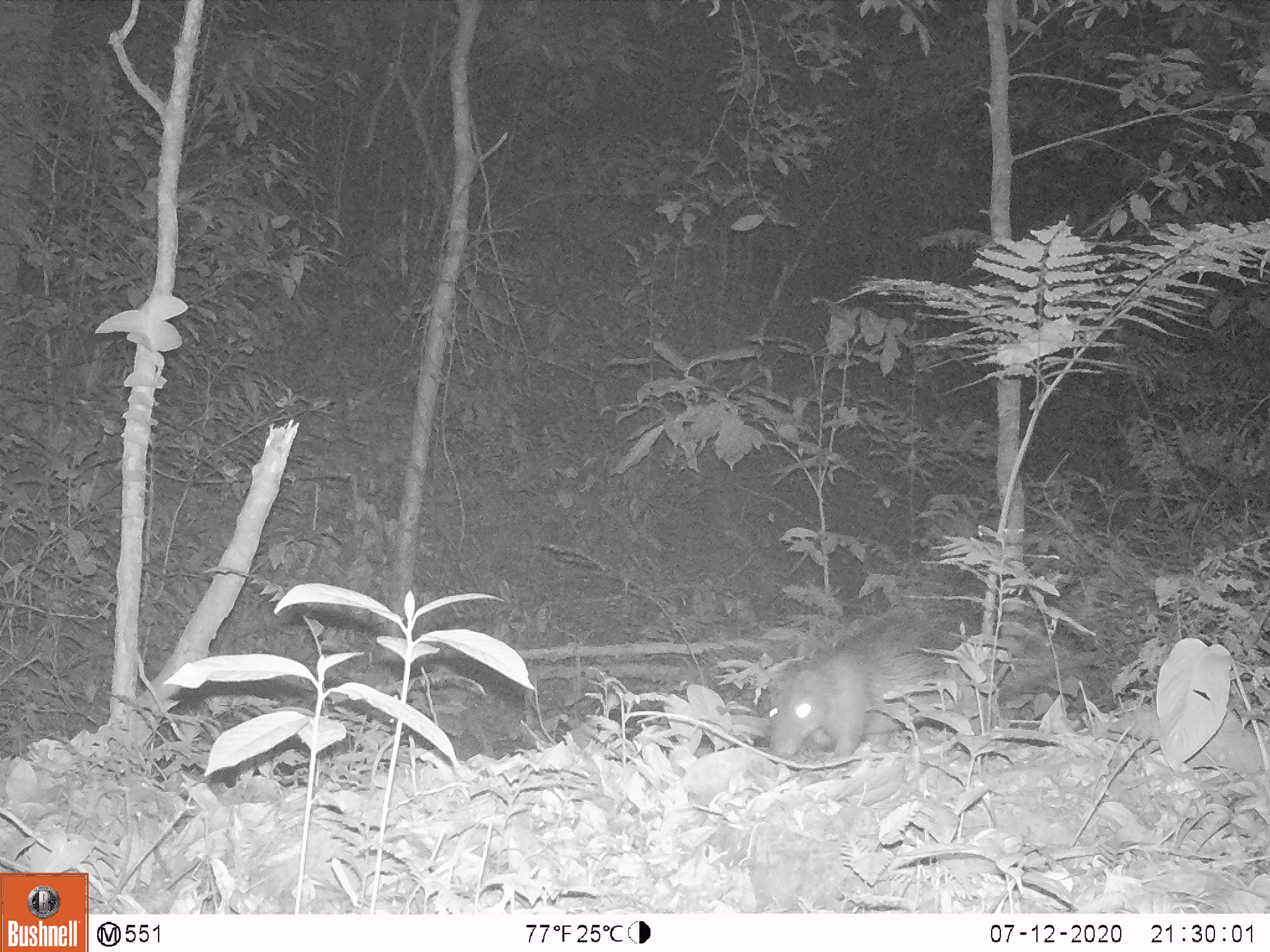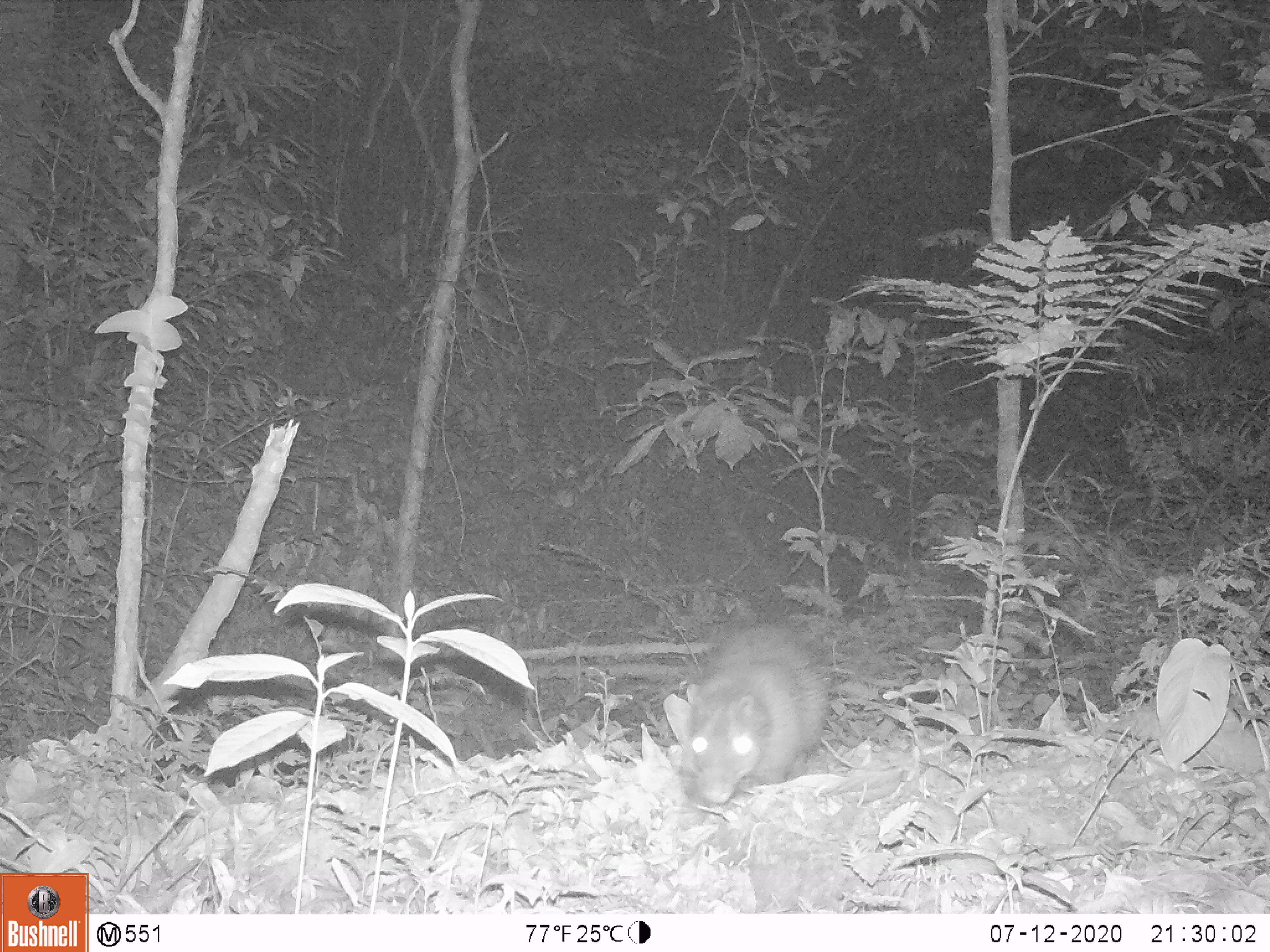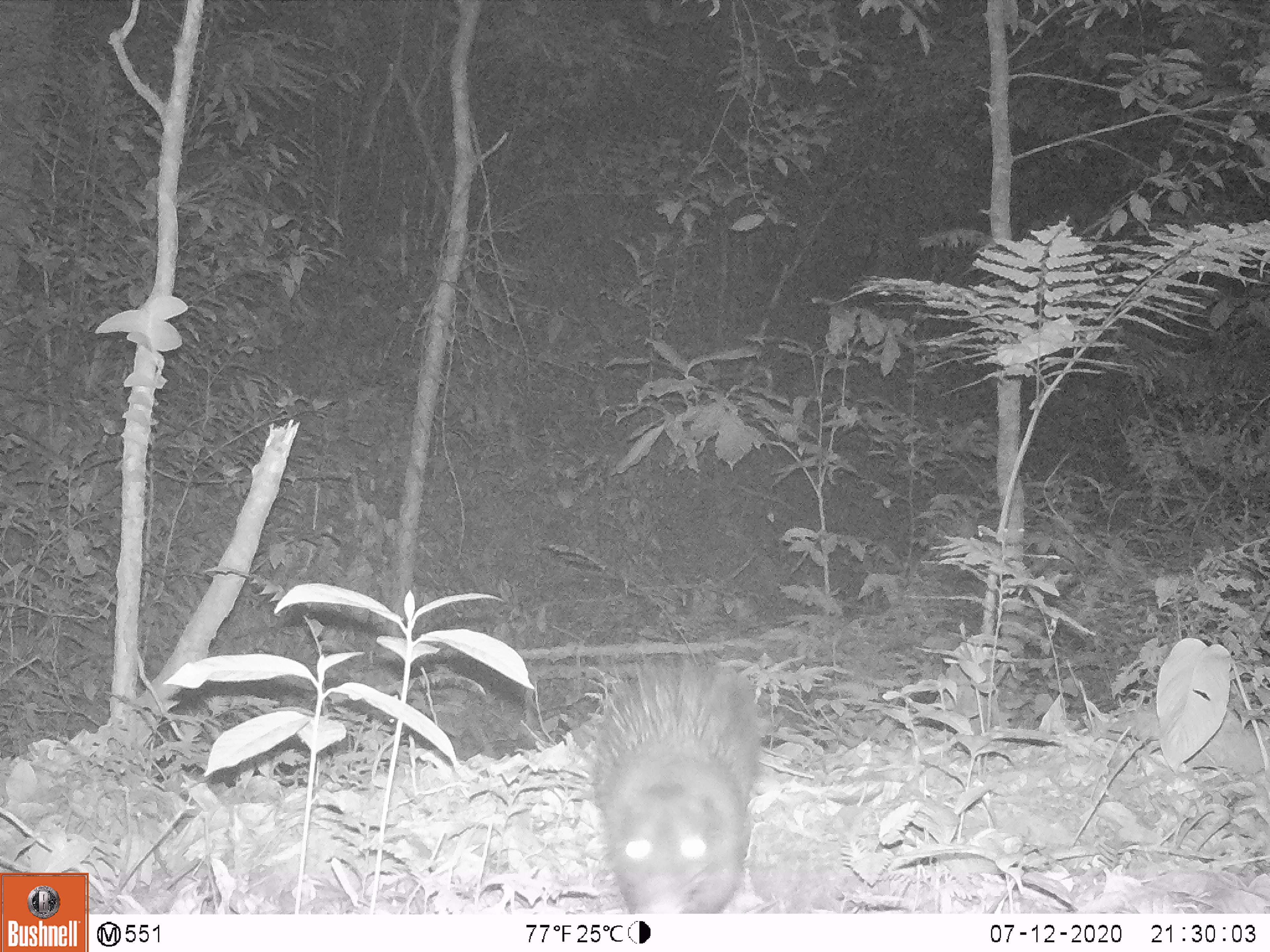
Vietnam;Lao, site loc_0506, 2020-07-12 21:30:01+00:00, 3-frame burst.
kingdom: Animalia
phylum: Chordata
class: Mammalia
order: Rodentia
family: Hystricidae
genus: Atherurus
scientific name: Atherurus macrourus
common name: asiatic brush-tailed porcupine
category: asiatic brush tailed porcupine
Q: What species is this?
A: Asiatic brush tailed porcupine (asiatic brush-tailed porcupine) (Atherurus macrourus).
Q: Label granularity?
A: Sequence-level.